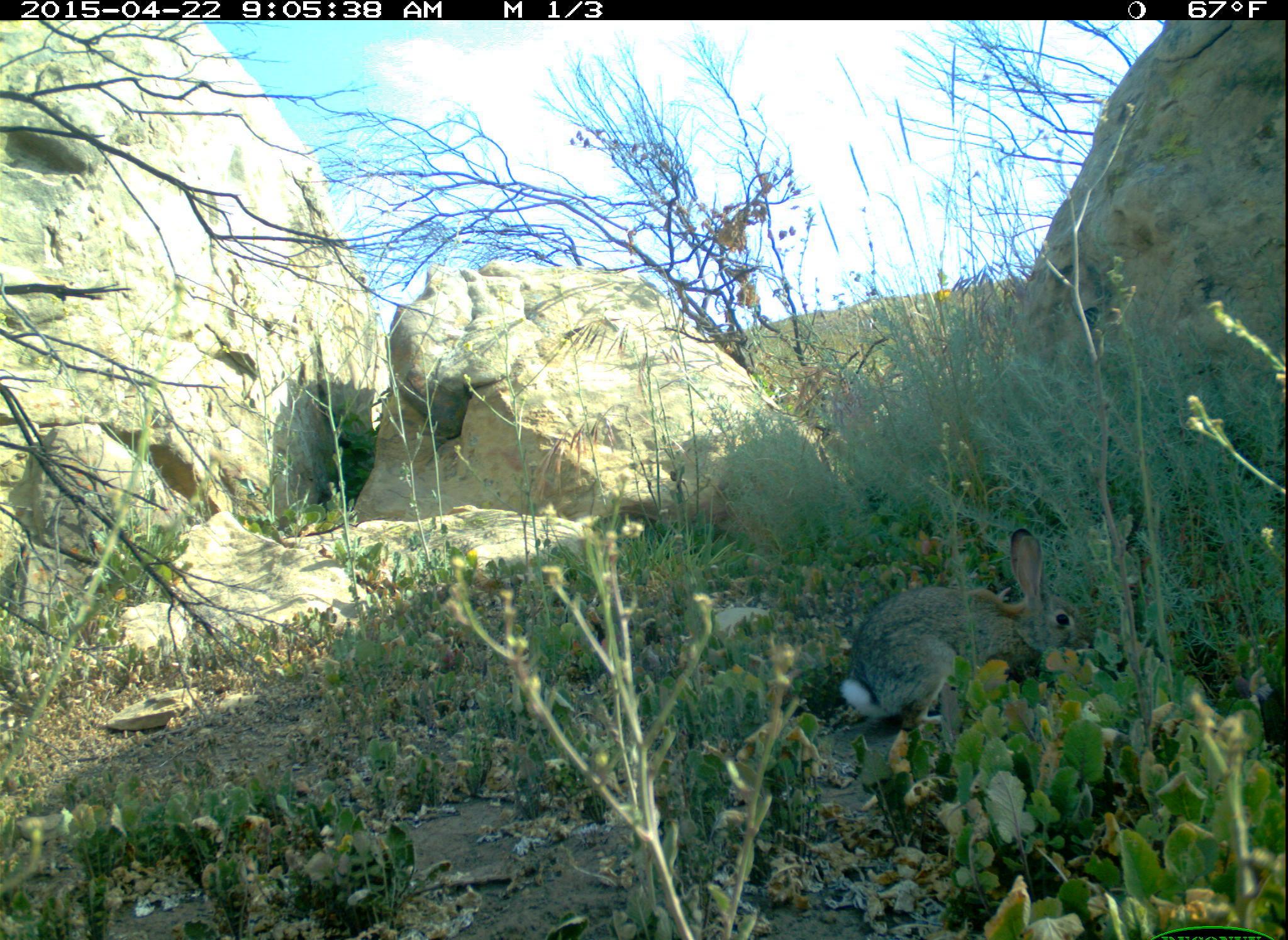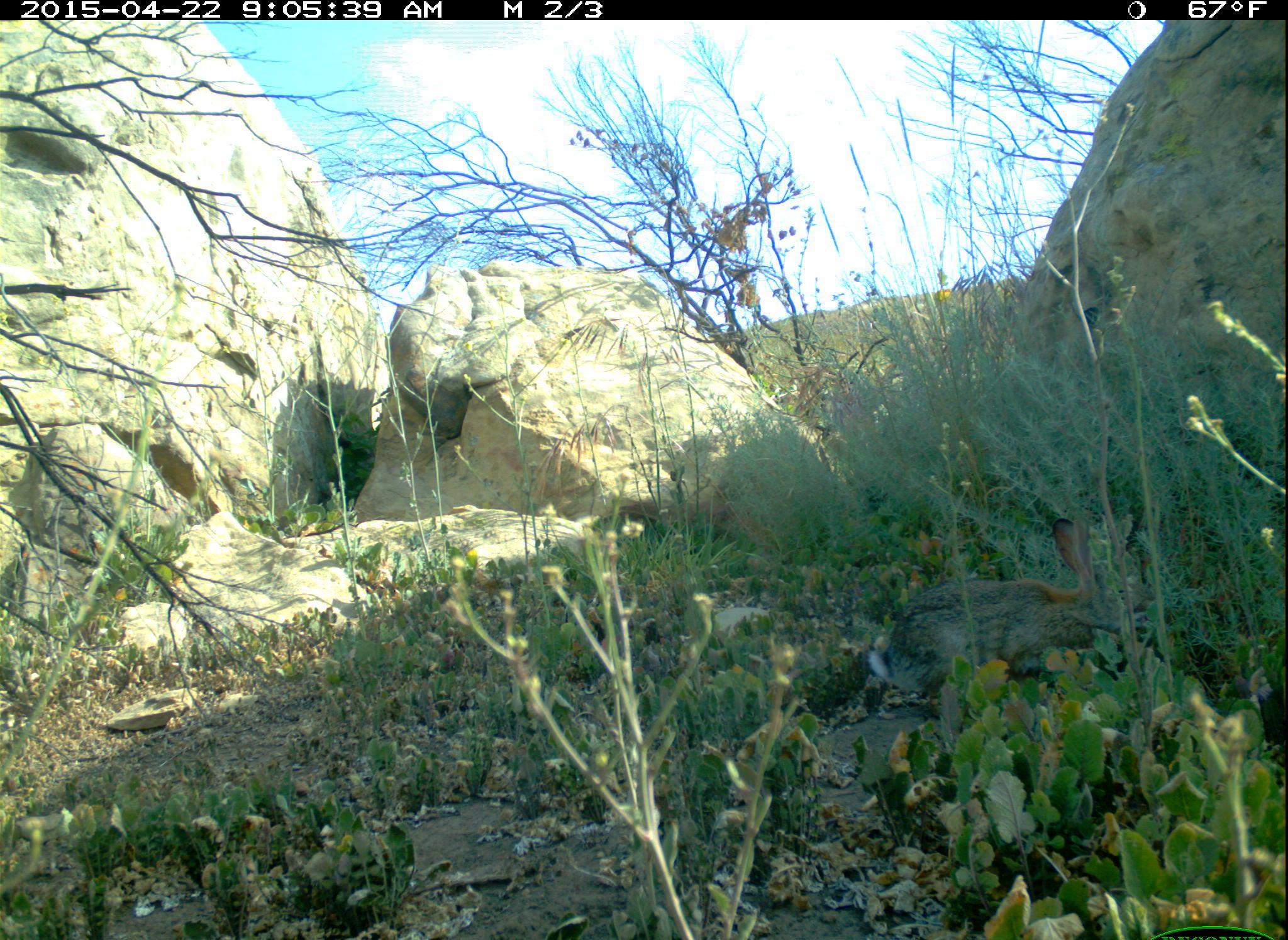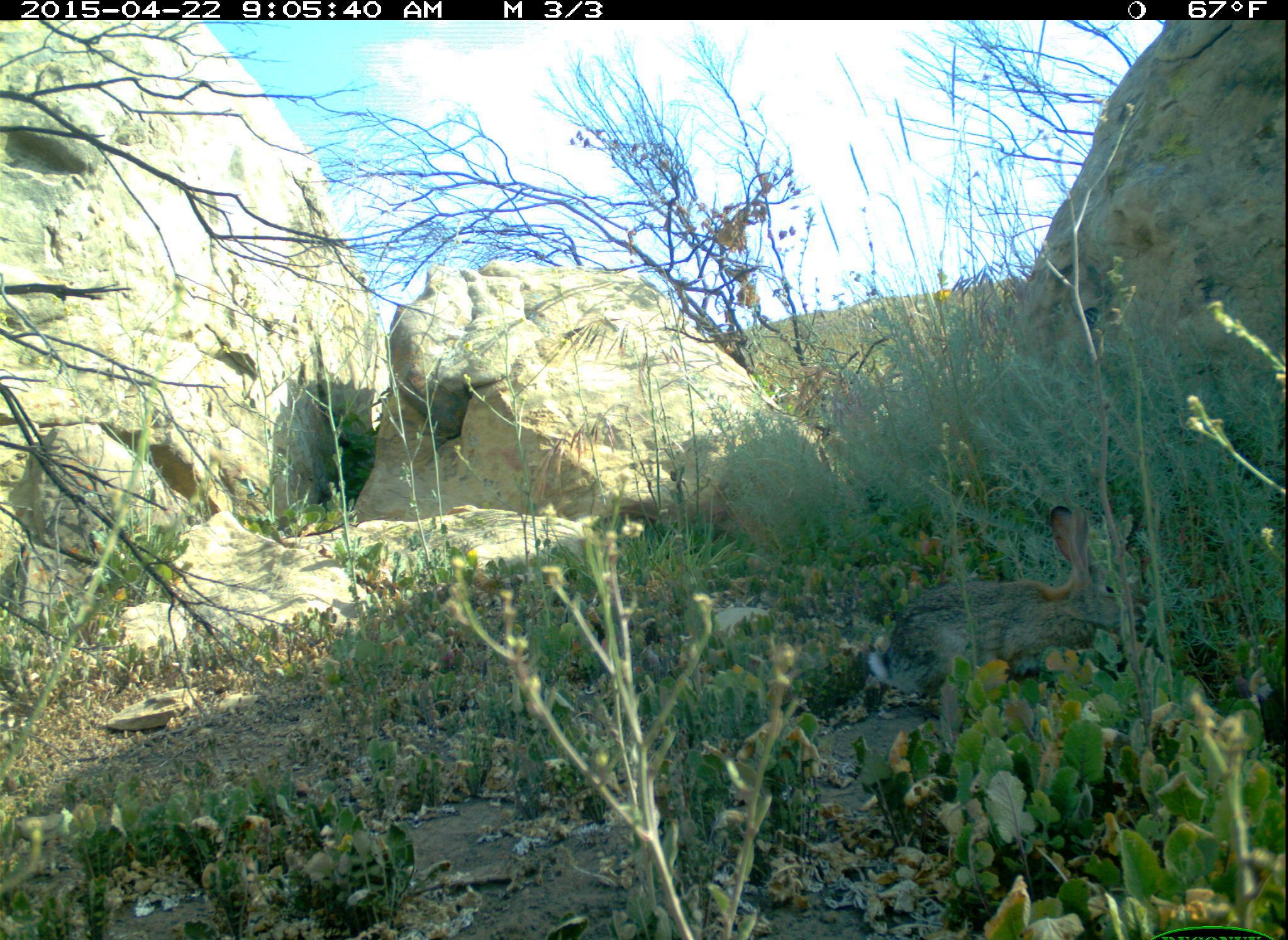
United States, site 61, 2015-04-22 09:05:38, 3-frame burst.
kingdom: Animalia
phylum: Chordata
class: Mammalia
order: Lagomorpha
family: Leporidae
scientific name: Leporidae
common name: rabbits and hares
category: rabbit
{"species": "rabbit (rabbits and hares) (Leporidae)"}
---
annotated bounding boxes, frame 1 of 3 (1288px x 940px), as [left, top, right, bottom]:
rabbit: [832, 530, 1095, 739]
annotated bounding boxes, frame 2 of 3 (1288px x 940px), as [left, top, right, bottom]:
rabbit: [855, 511, 1119, 717]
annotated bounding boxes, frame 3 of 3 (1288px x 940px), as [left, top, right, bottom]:
rabbit: [853, 496, 1148, 717]